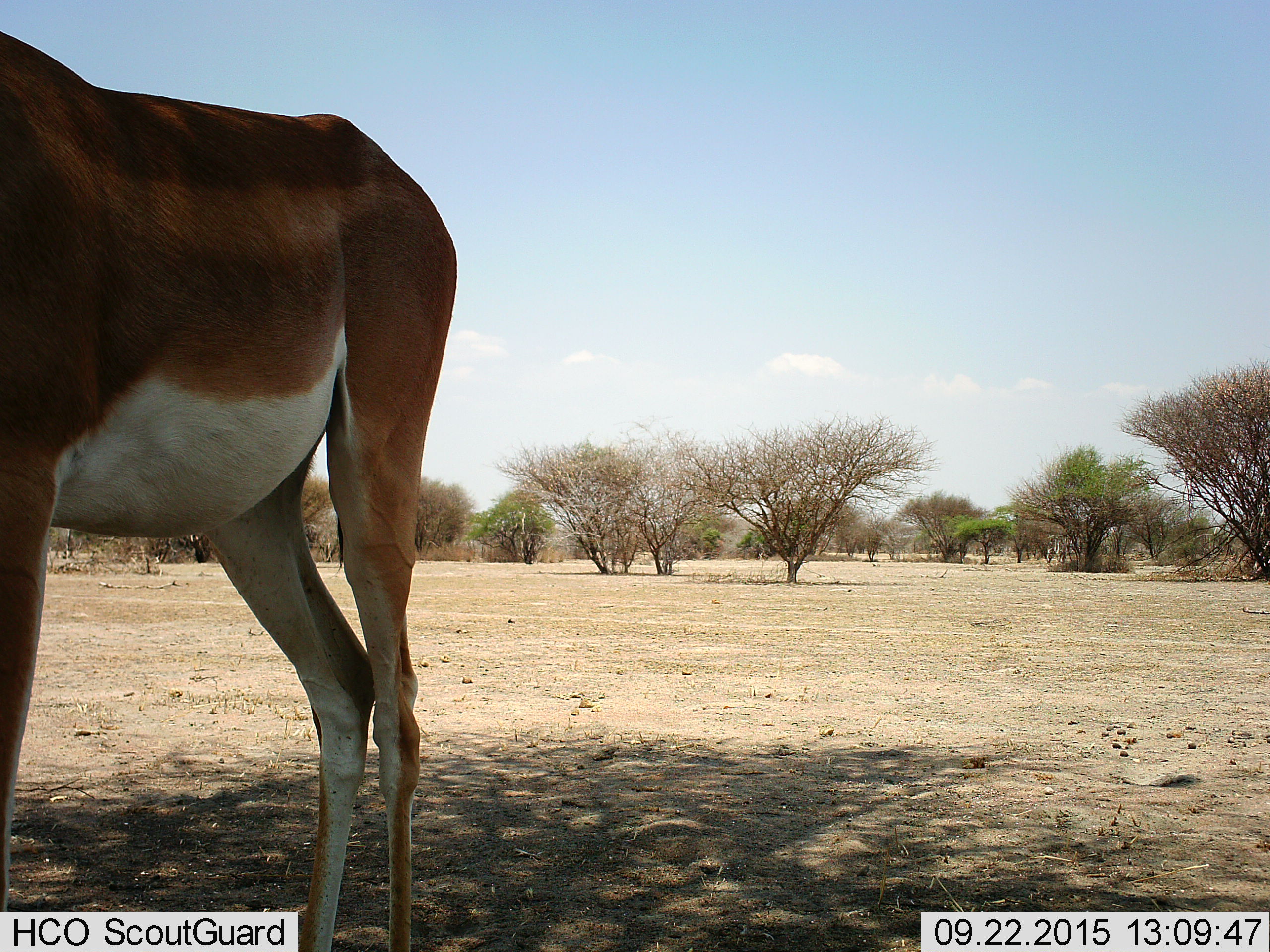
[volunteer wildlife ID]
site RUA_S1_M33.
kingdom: Animalia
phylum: Chordata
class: Mammalia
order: Artiodactyla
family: Bovidae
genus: Aepyceros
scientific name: Aepyceros melampus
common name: impala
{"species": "impala (Aepyceros melampus)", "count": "1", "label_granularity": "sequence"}